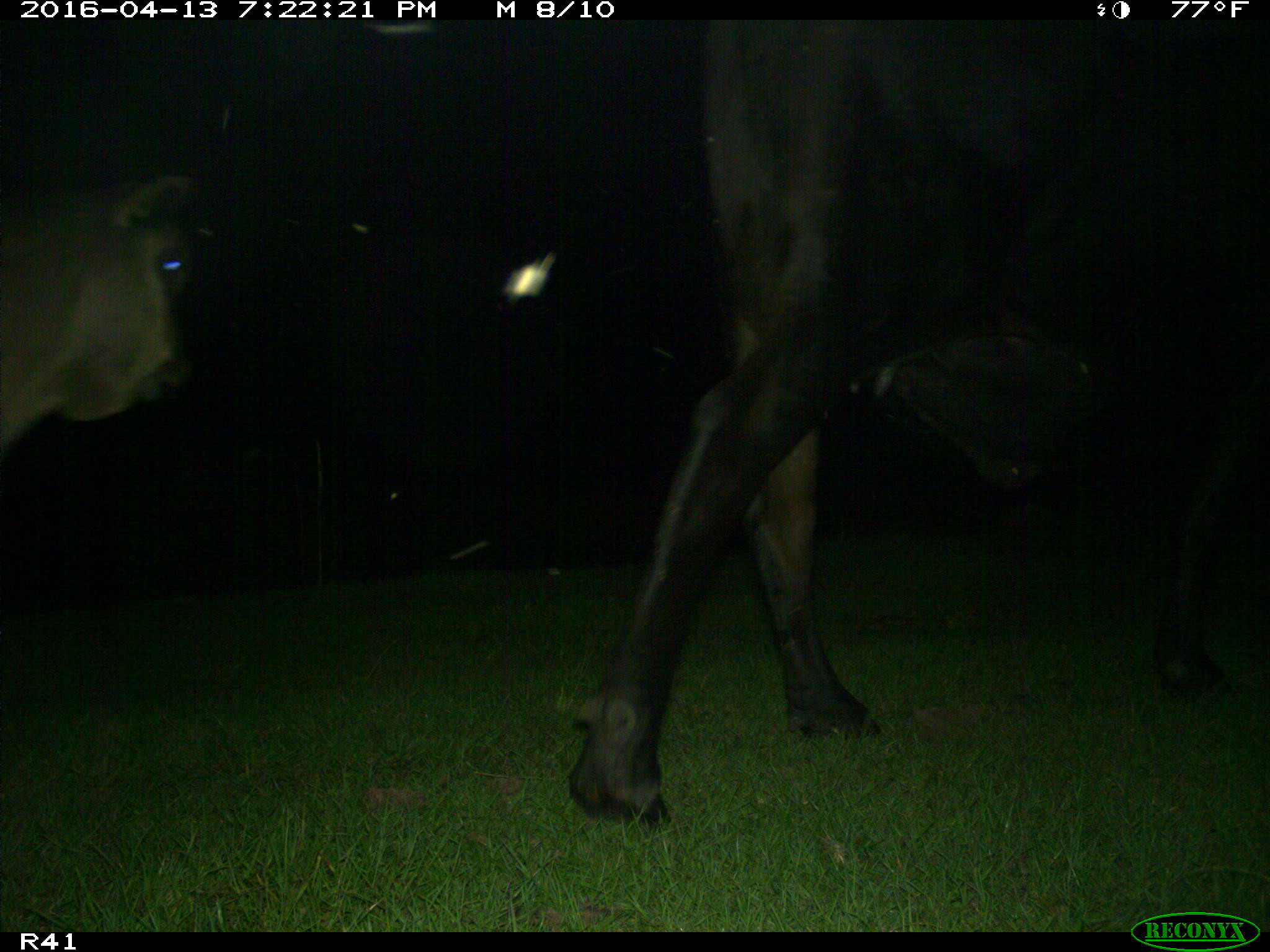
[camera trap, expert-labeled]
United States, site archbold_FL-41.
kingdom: Animalia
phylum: Chordata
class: Mammalia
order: Artiodactyla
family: Bovidae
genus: Bos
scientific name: Bos taurus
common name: domestic cow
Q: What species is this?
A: Bos taurus (domestic cow).